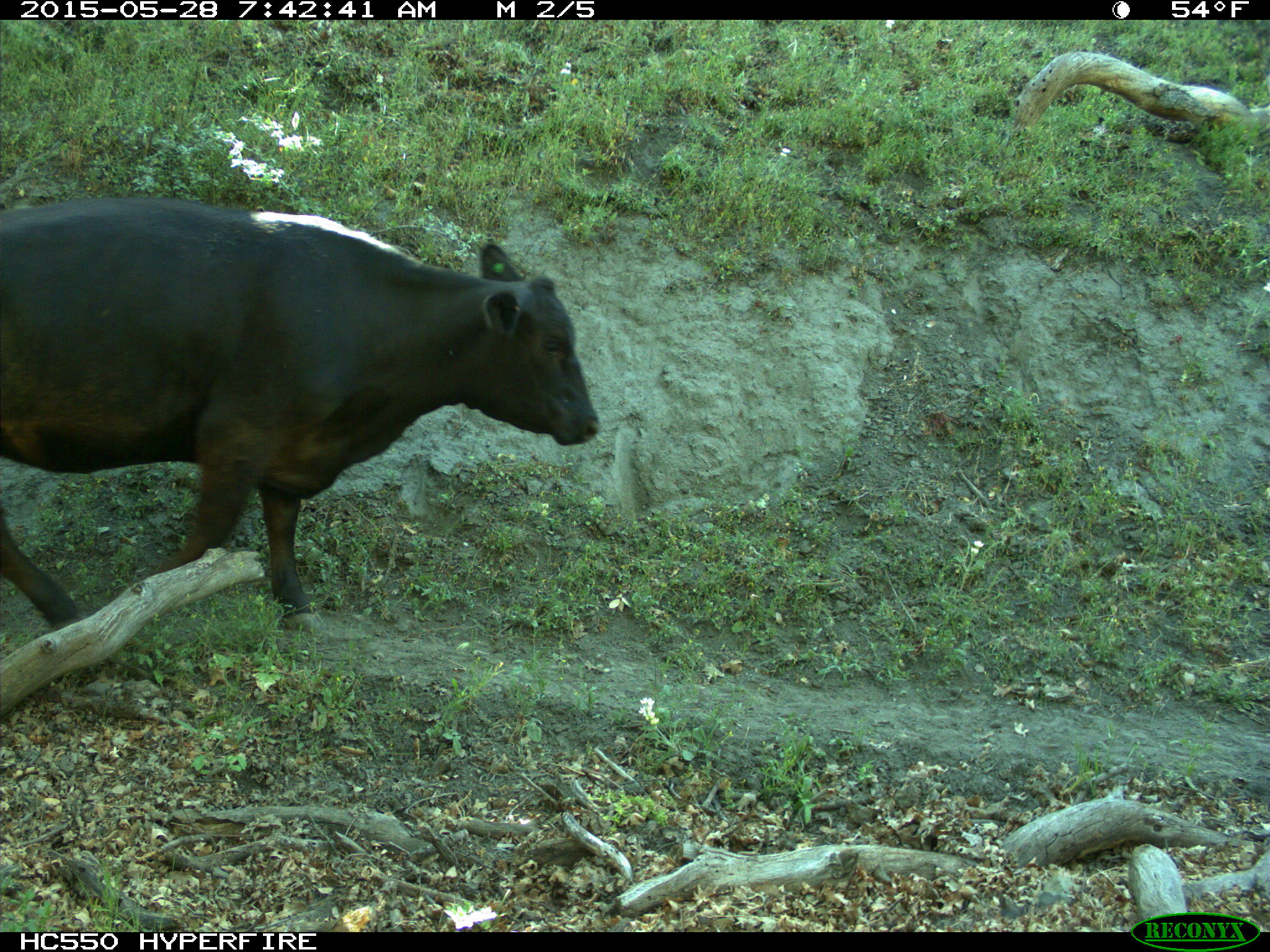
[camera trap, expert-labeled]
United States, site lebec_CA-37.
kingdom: Animalia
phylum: Chordata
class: Mammalia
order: Artiodactyla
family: Bovidae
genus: Bos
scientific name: Bos taurus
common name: domestic cow